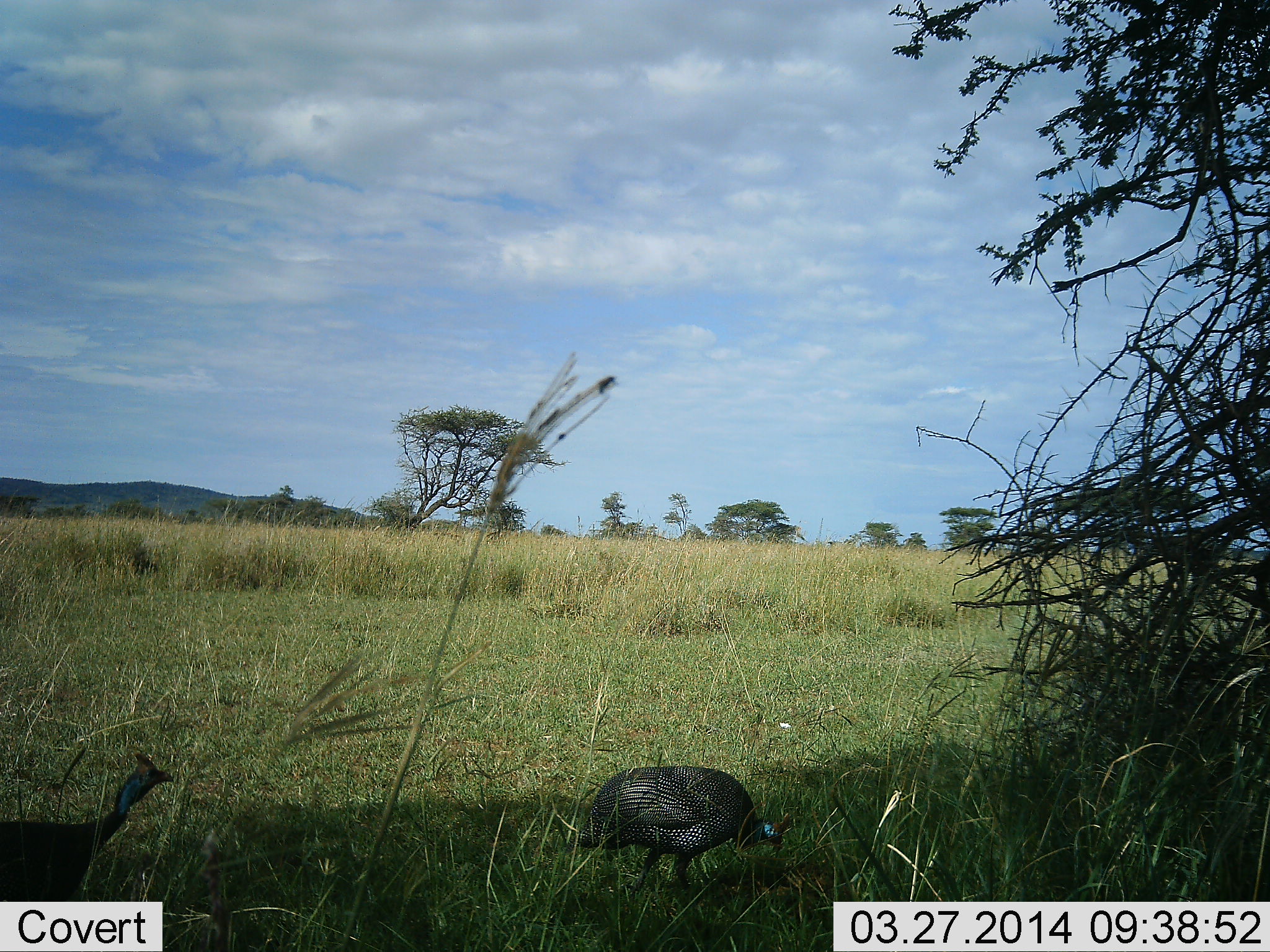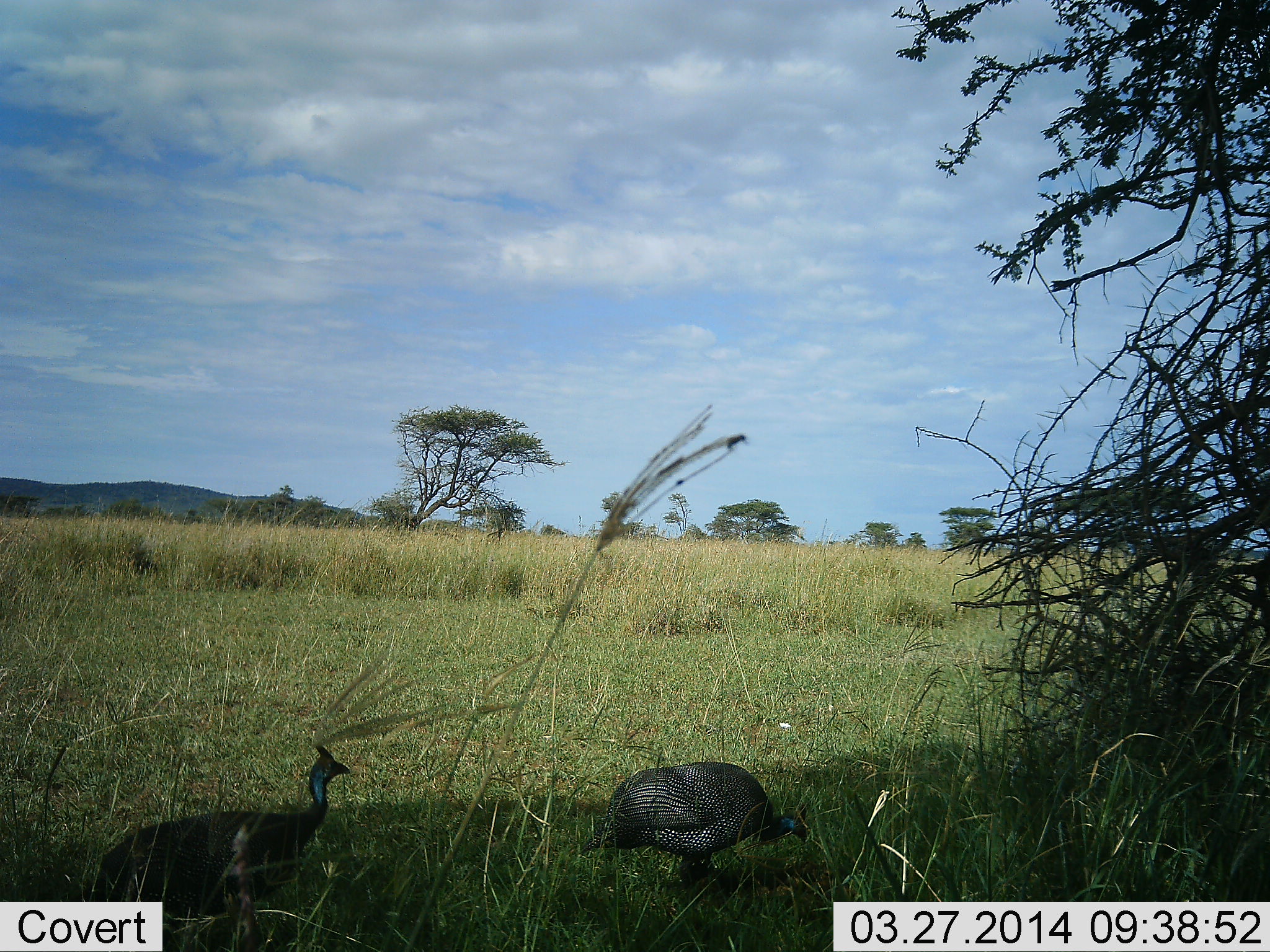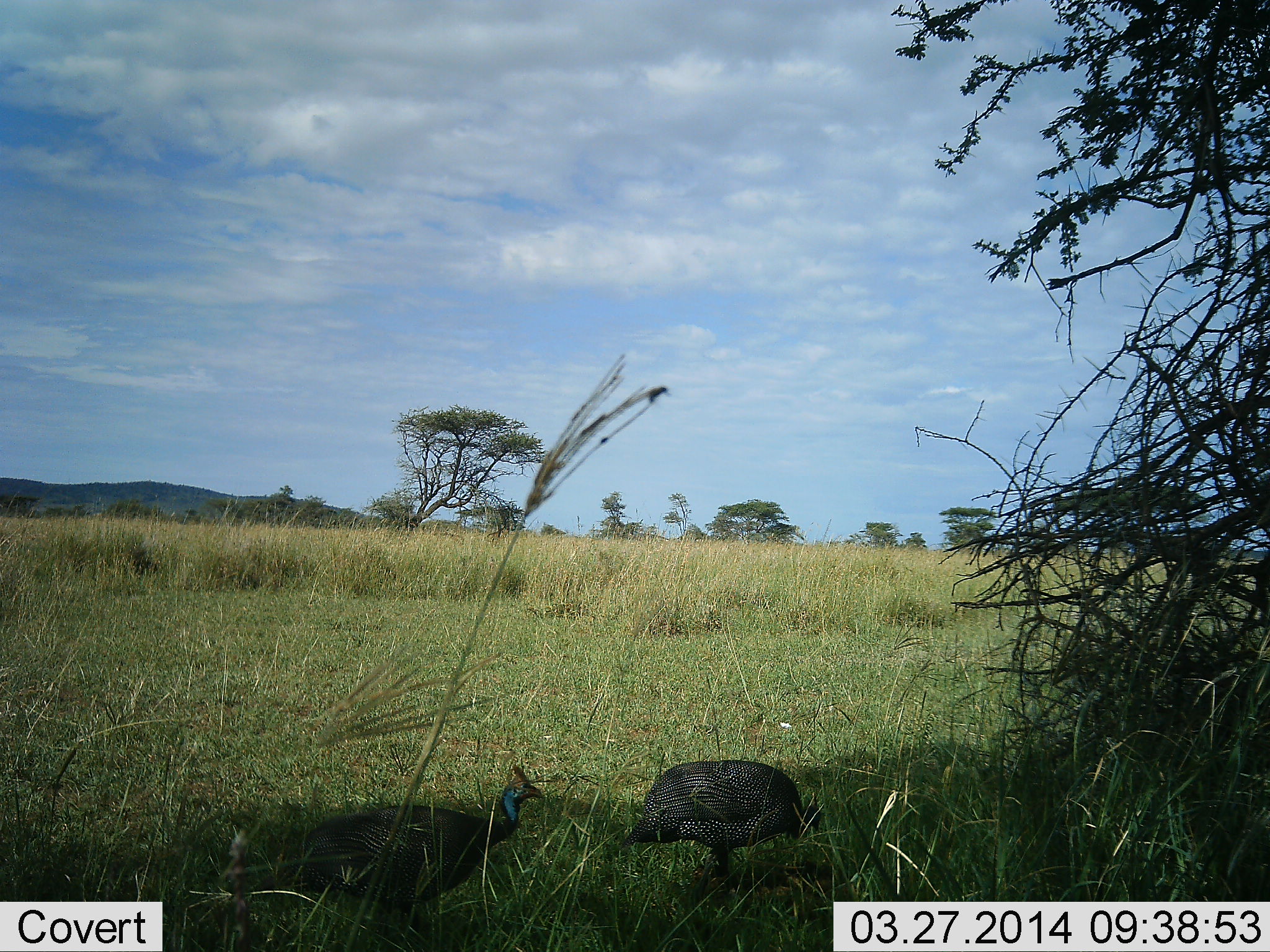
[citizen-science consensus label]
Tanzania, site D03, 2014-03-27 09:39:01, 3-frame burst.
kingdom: Animalia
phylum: Chordata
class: Aves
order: Galliformes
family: Numididae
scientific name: Numididae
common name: guinea fowl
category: guineafowl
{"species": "guineafowl (guinea fowl) (Numididae)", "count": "2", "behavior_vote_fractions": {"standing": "20%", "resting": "0%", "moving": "80%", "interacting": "0%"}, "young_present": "0%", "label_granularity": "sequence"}